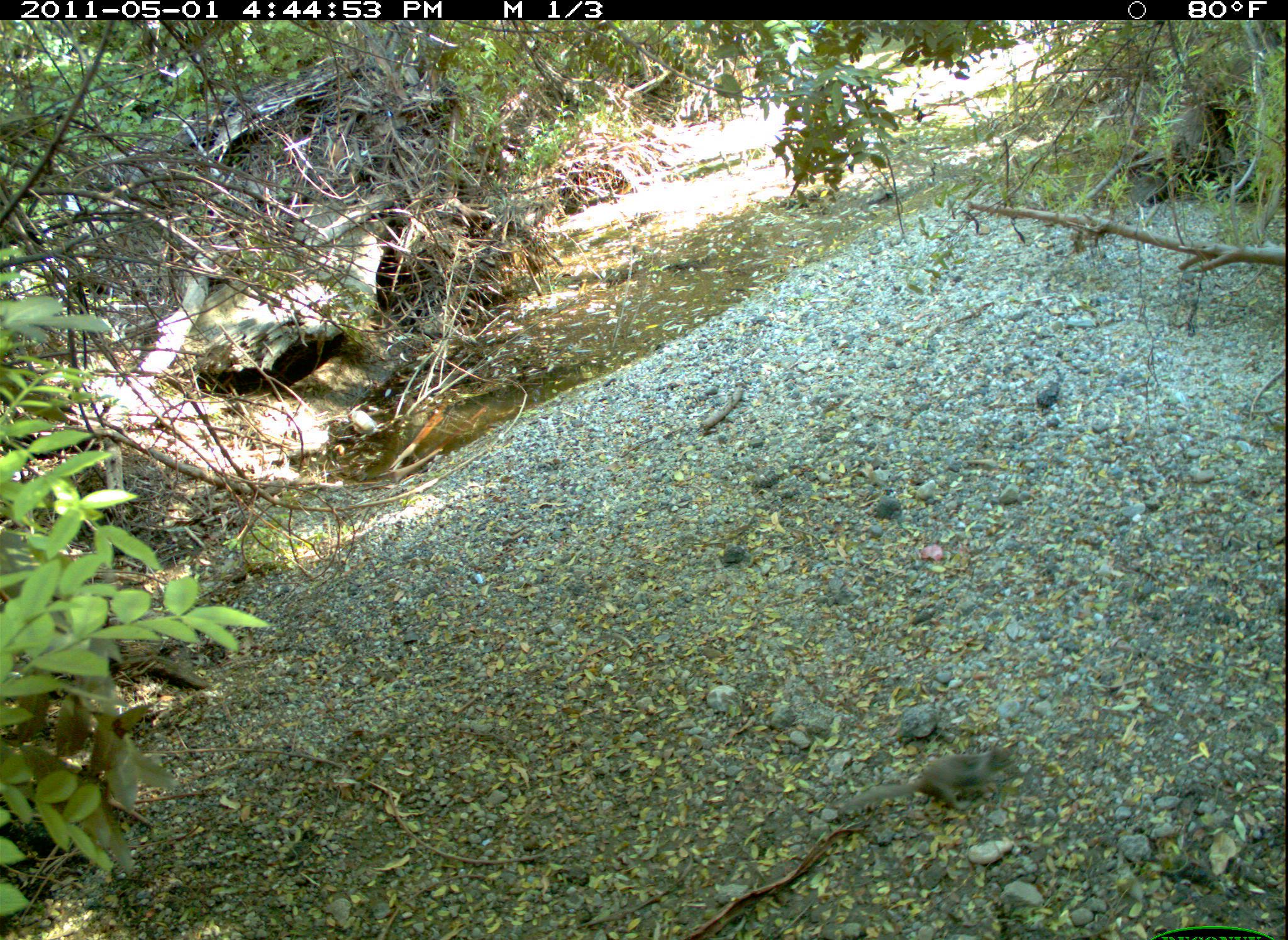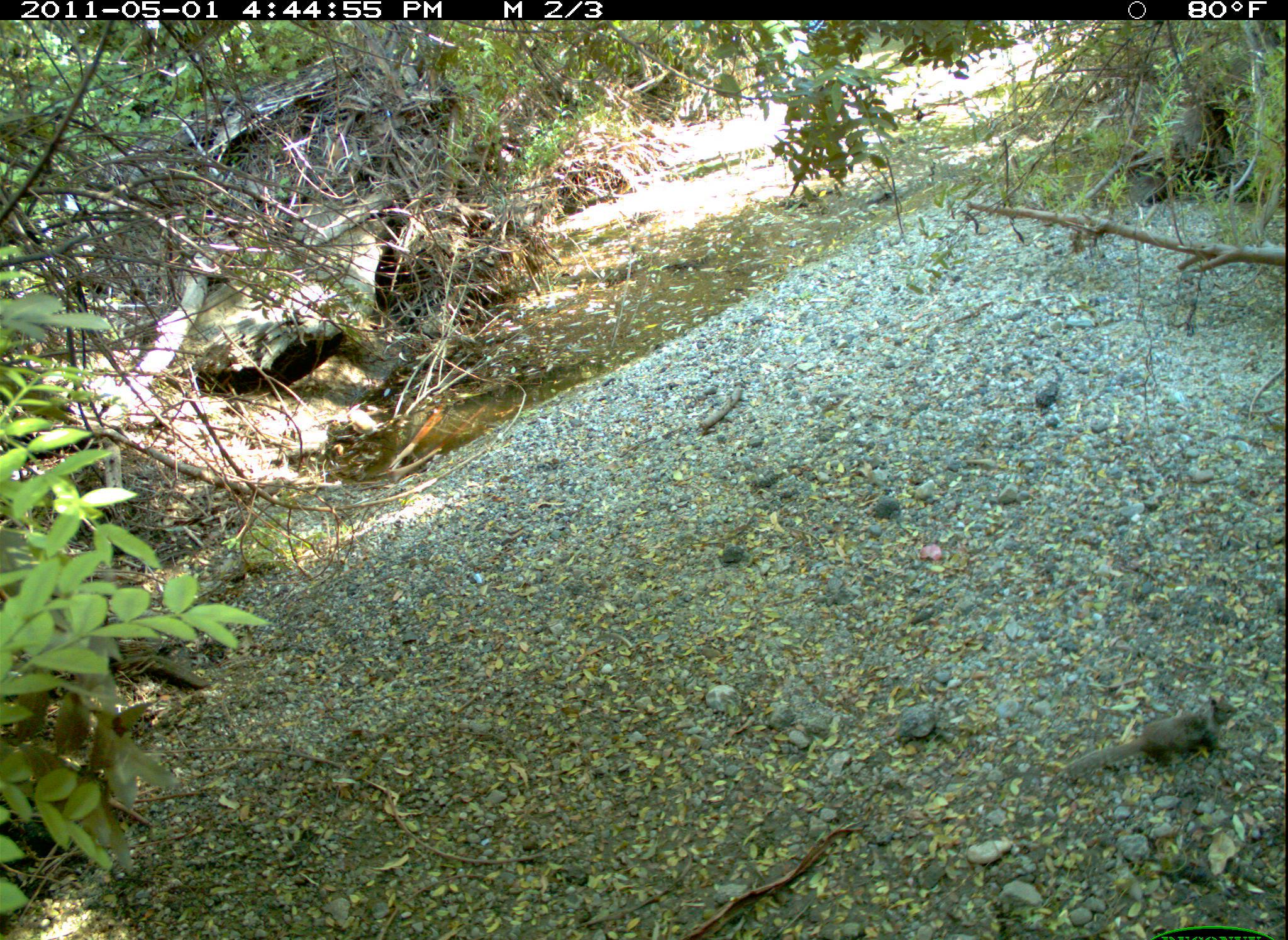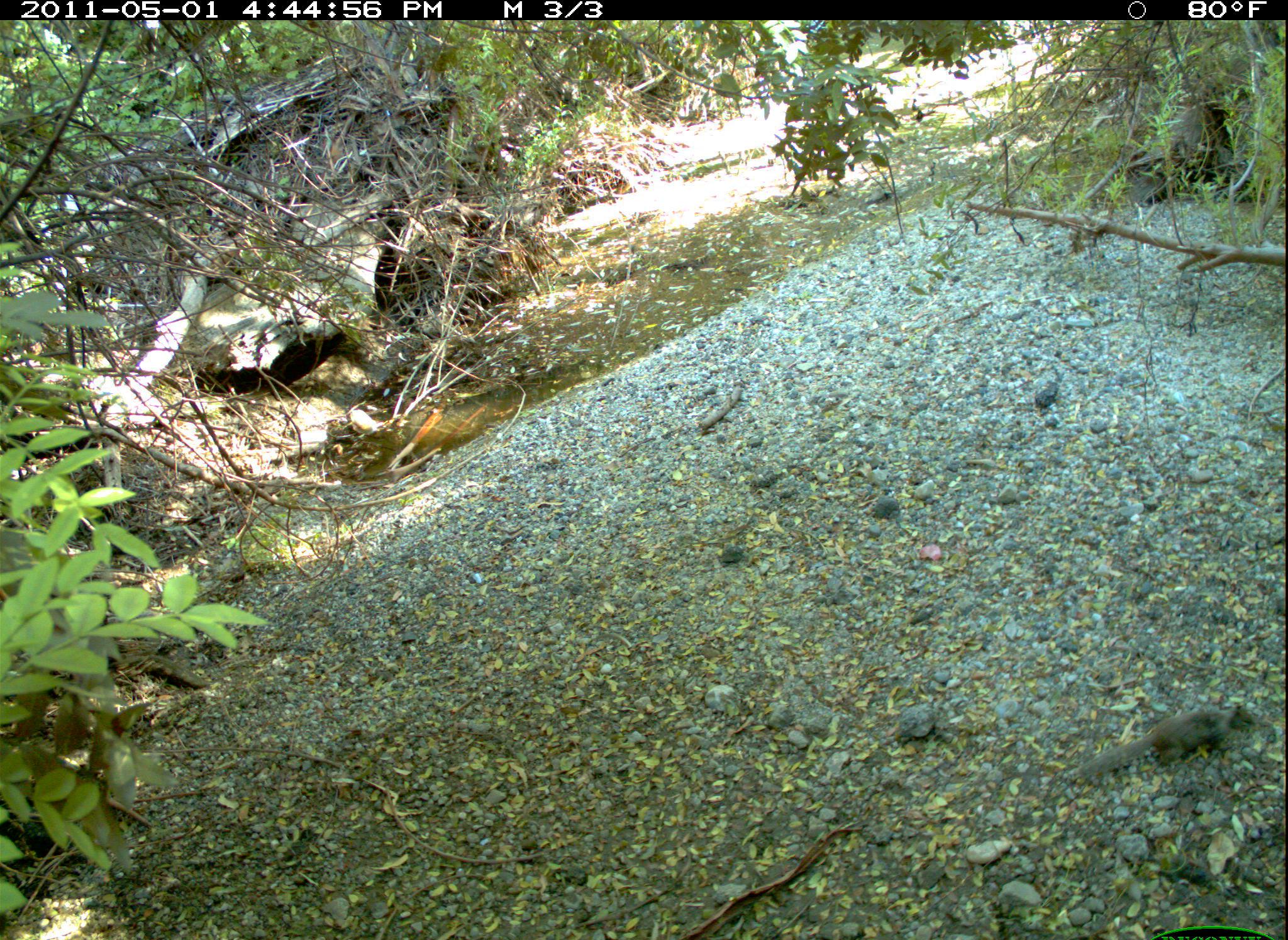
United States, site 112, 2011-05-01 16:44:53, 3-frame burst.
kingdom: Animalia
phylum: Chordata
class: Mammalia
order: Rodentia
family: Sciuridae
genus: Sciurus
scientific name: Sciurus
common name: squirrel